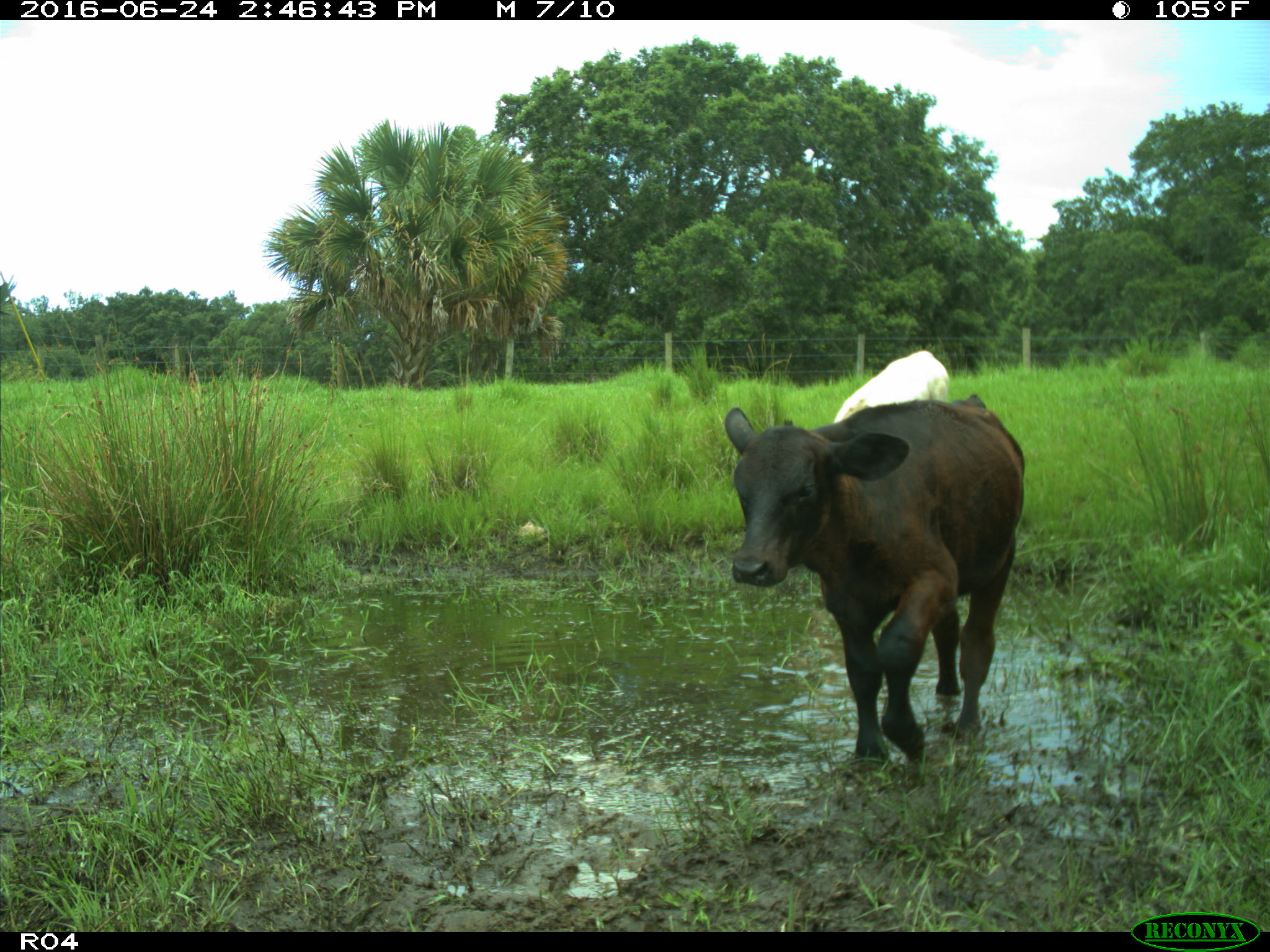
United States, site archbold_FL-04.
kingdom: Animalia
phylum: Chordata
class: Mammalia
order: Artiodactyla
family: Bovidae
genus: Bos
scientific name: Bos taurus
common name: domestic cow